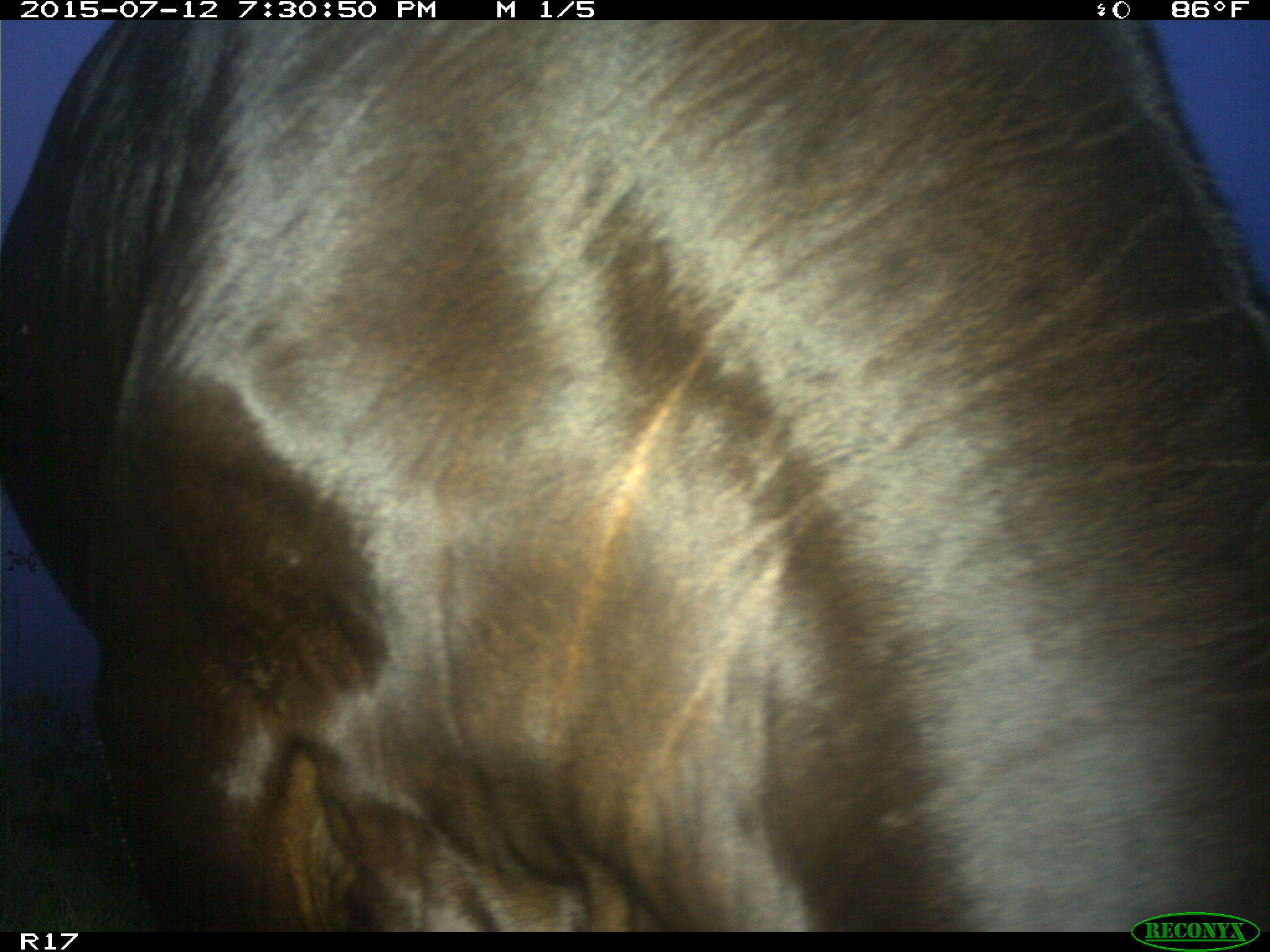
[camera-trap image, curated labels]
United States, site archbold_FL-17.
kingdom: Animalia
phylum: Chordata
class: Mammalia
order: Artiodactyla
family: Bovidae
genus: Bos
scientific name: Bos taurus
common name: domestic cow